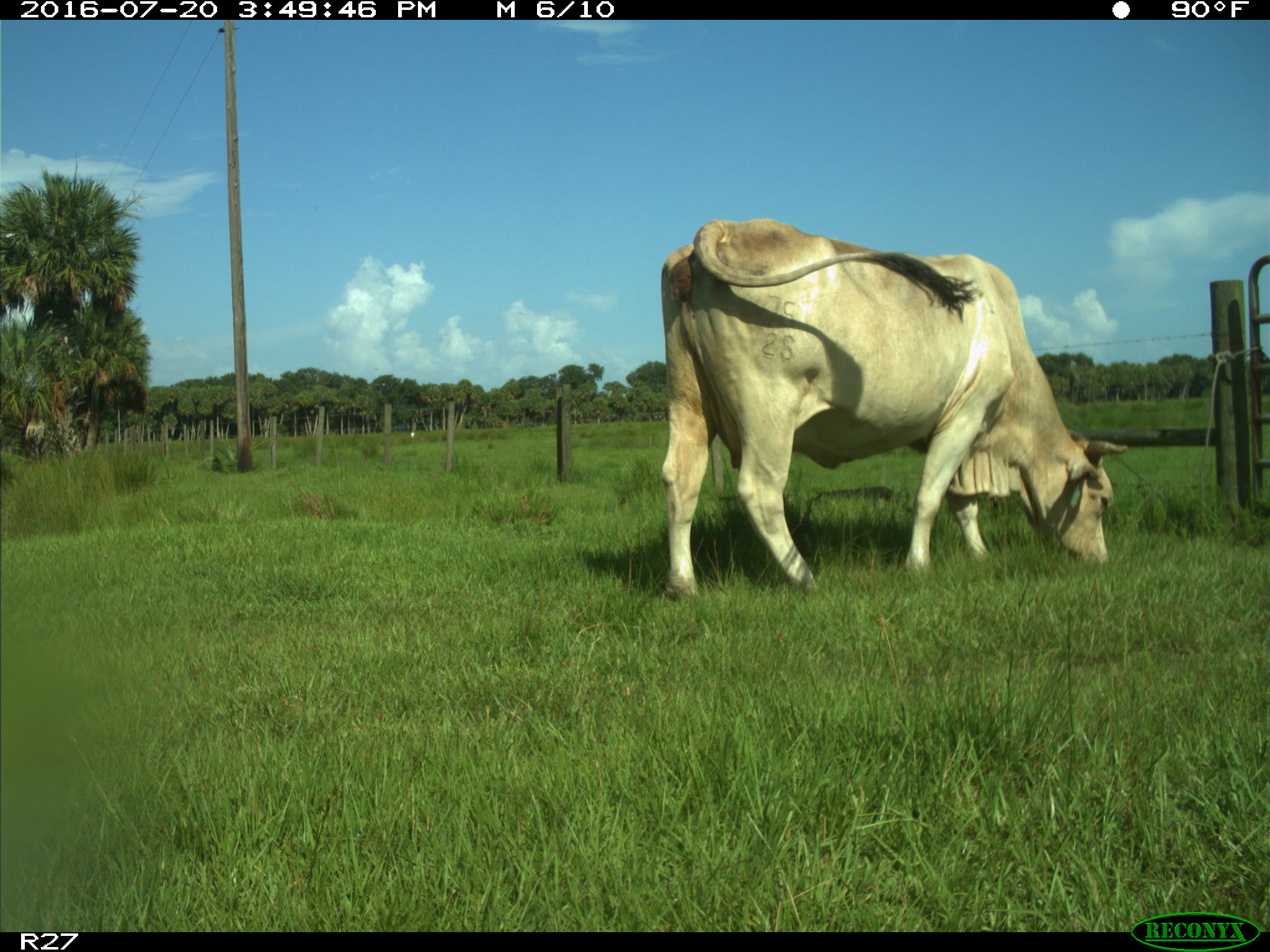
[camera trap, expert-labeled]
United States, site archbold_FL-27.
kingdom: Animalia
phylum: Chordata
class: Mammalia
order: Artiodactyla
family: Bovidae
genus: Bos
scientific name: Bos taurus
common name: domestic cow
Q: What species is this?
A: Bos taurus (domestic cow).